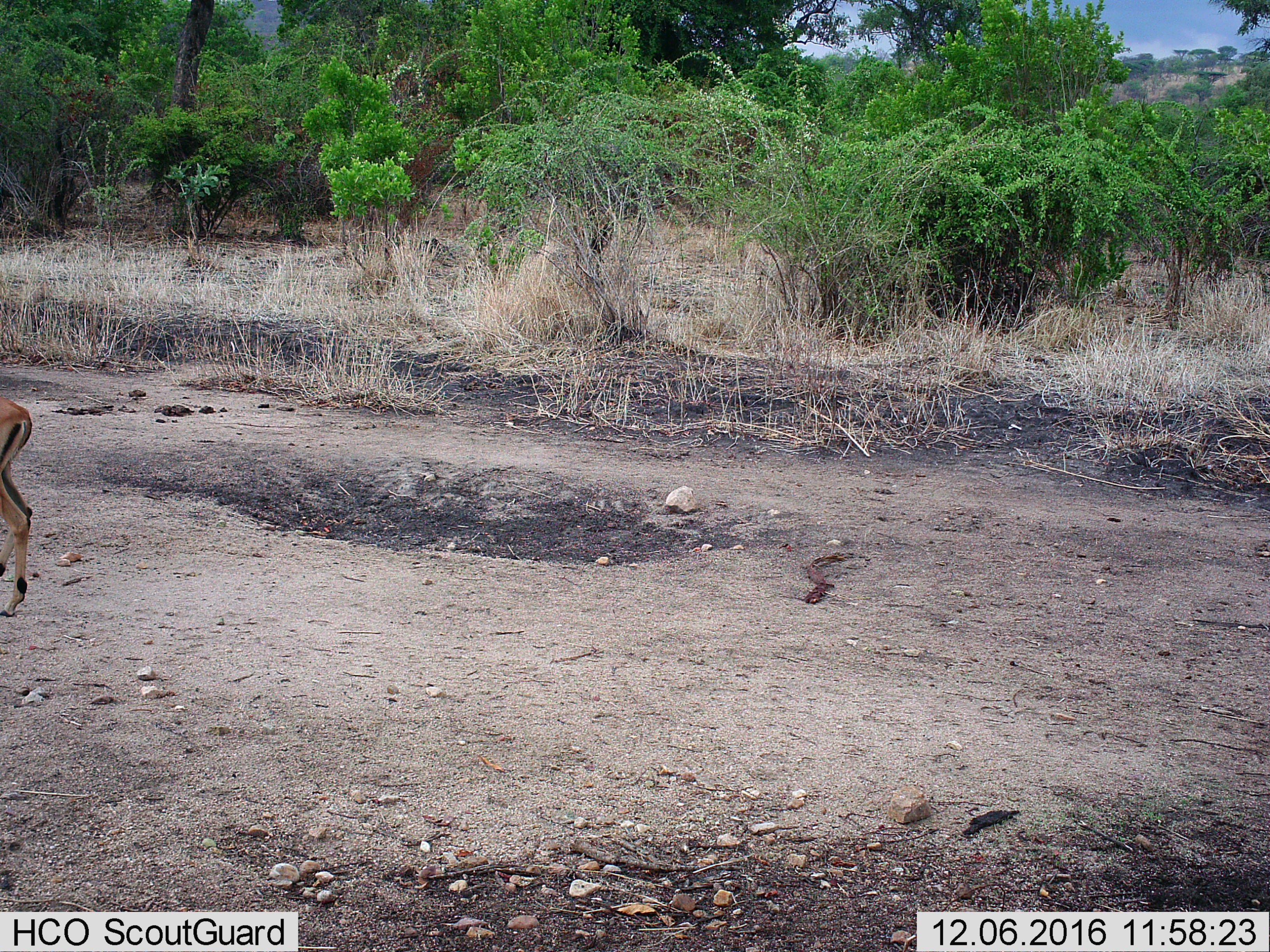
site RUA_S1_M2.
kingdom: Animalia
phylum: Chordata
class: Mammalia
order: Artiodactyla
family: Bovidae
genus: Aepyceros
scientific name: Aepyceros melampus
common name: impala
Impala (Aepyceros melampus), count 1. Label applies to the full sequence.